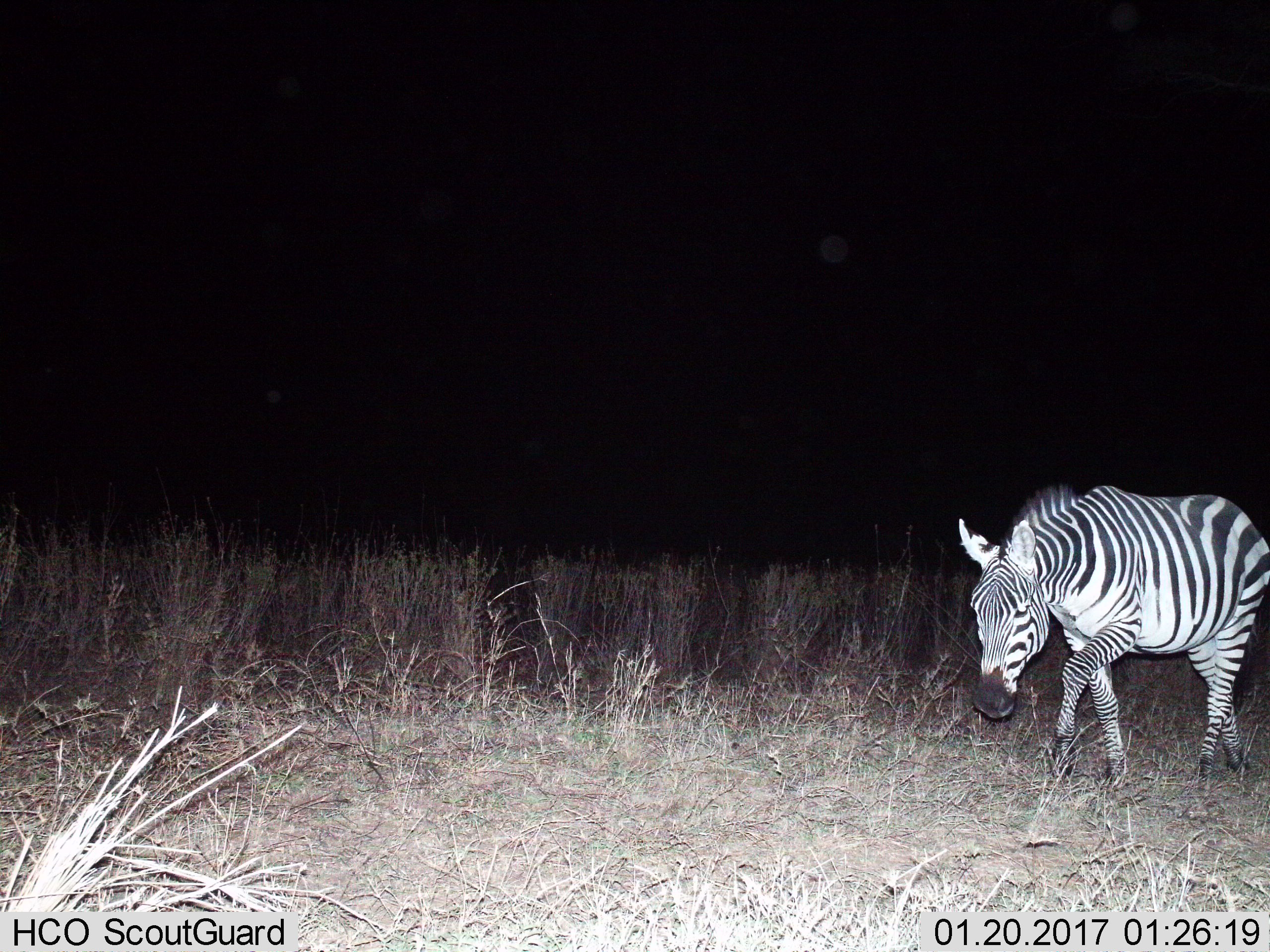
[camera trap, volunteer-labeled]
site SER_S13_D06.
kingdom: Animalia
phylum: Chordata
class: Mammalia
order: Perissodactyla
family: Equidae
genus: Equus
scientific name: Equus quagga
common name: plains zebra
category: zebraplains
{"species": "zebraplains (plains zebra) (Equus quagga)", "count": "1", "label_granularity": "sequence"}